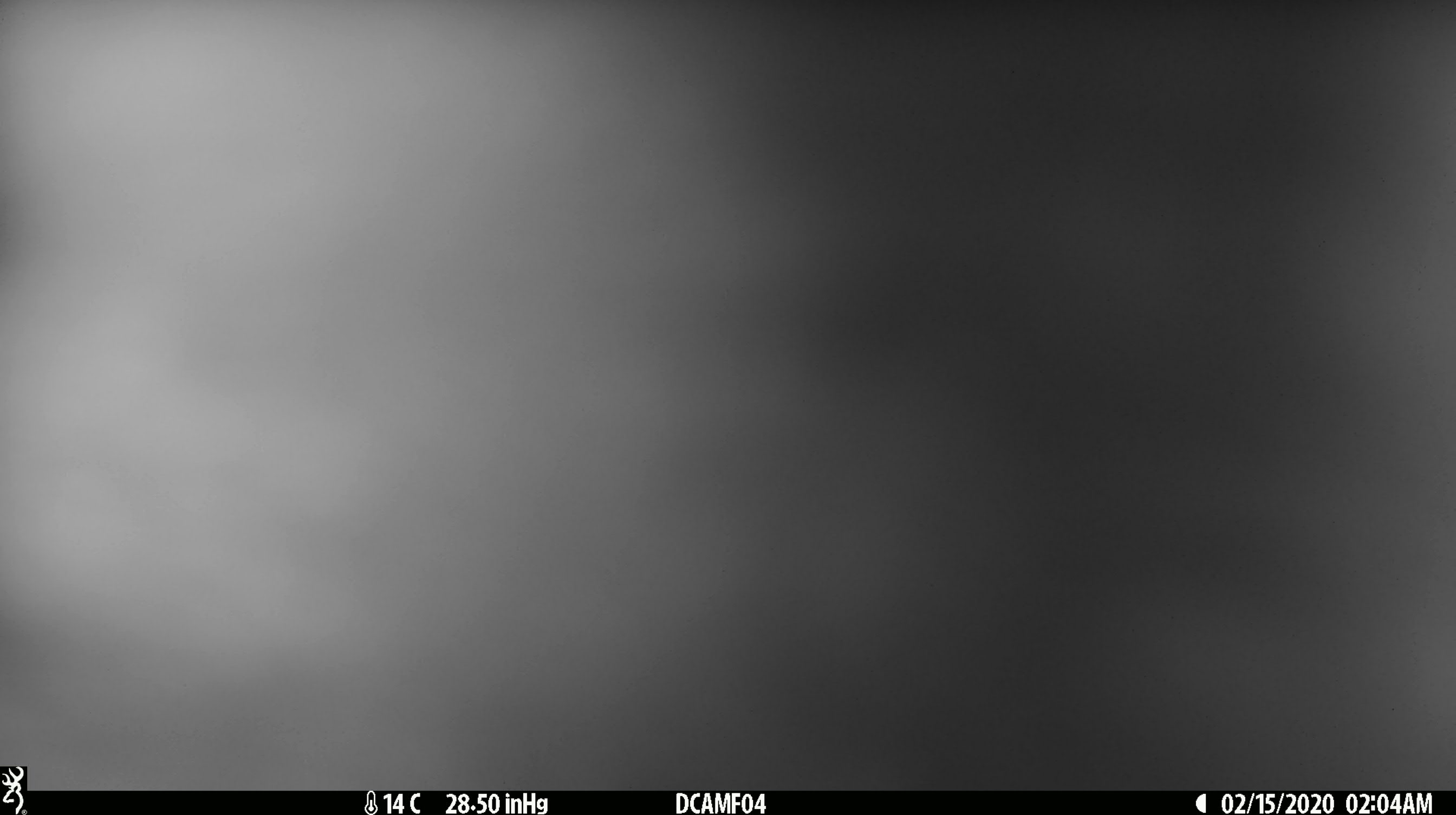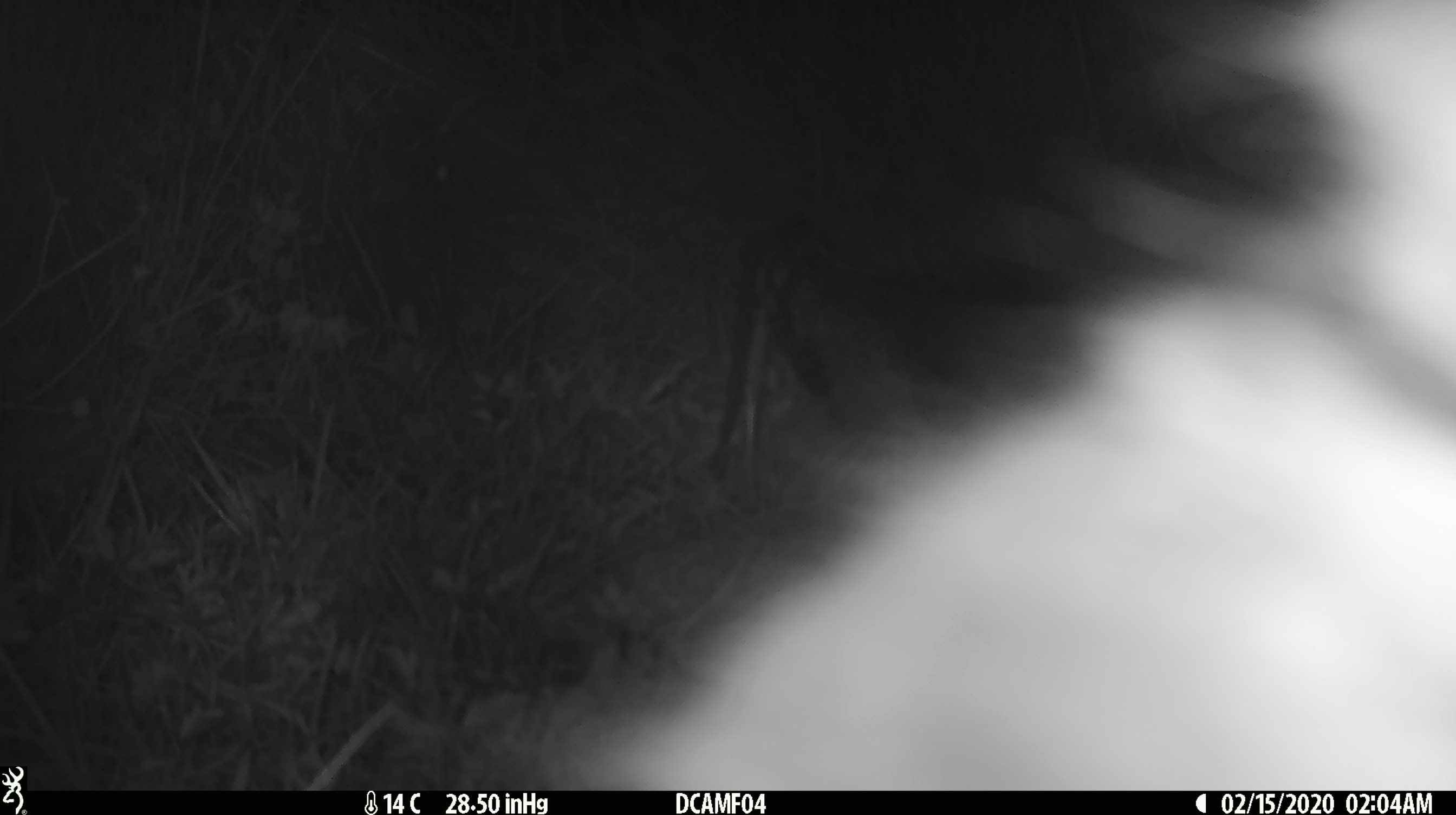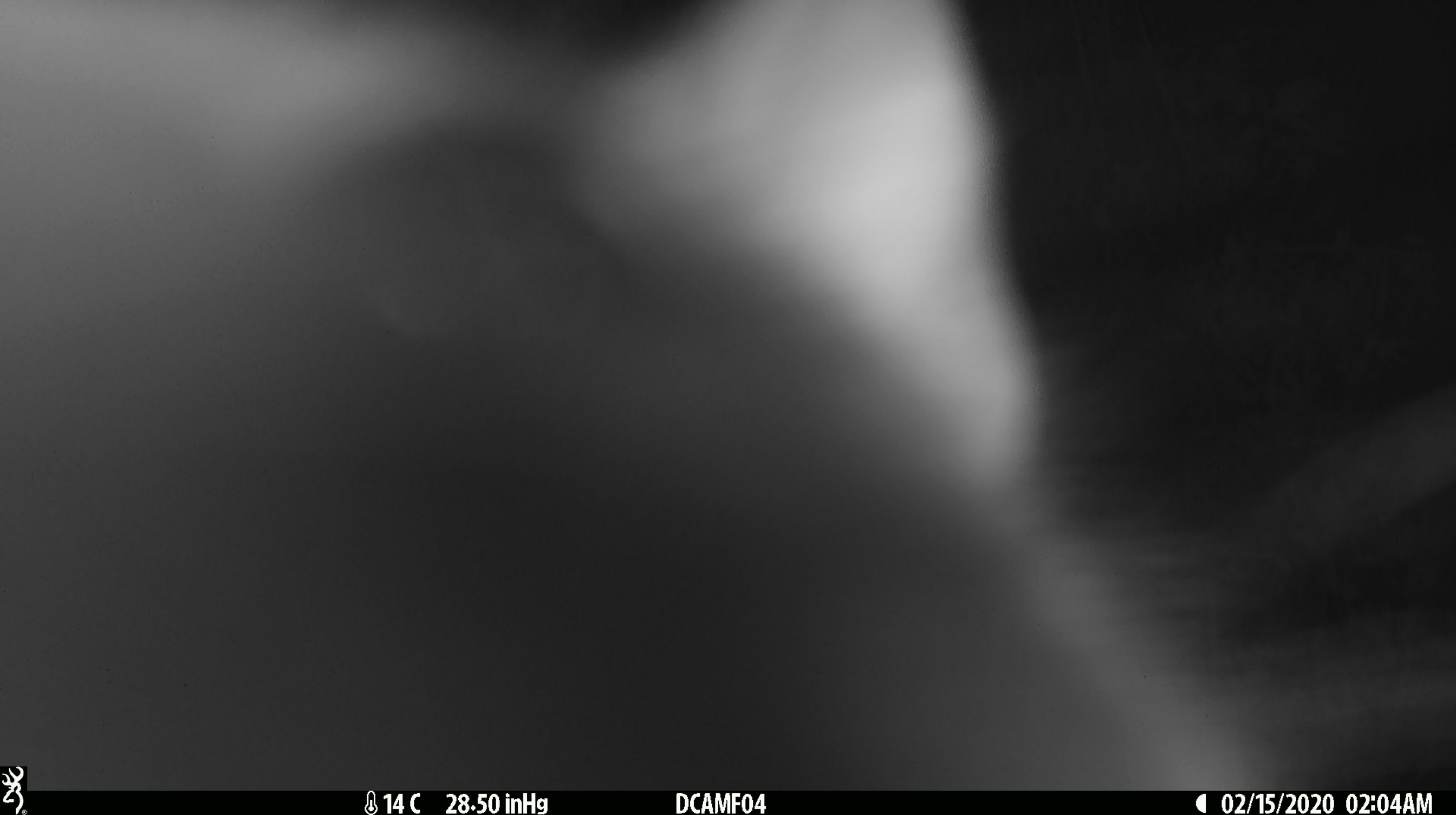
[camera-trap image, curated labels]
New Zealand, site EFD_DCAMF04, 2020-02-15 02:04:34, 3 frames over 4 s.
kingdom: Animalia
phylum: Chordata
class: Mammalia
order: Diprotodontia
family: Phalangeridae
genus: Trichosurus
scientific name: Trichosurus vulpecula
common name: common brushtail possum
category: possum